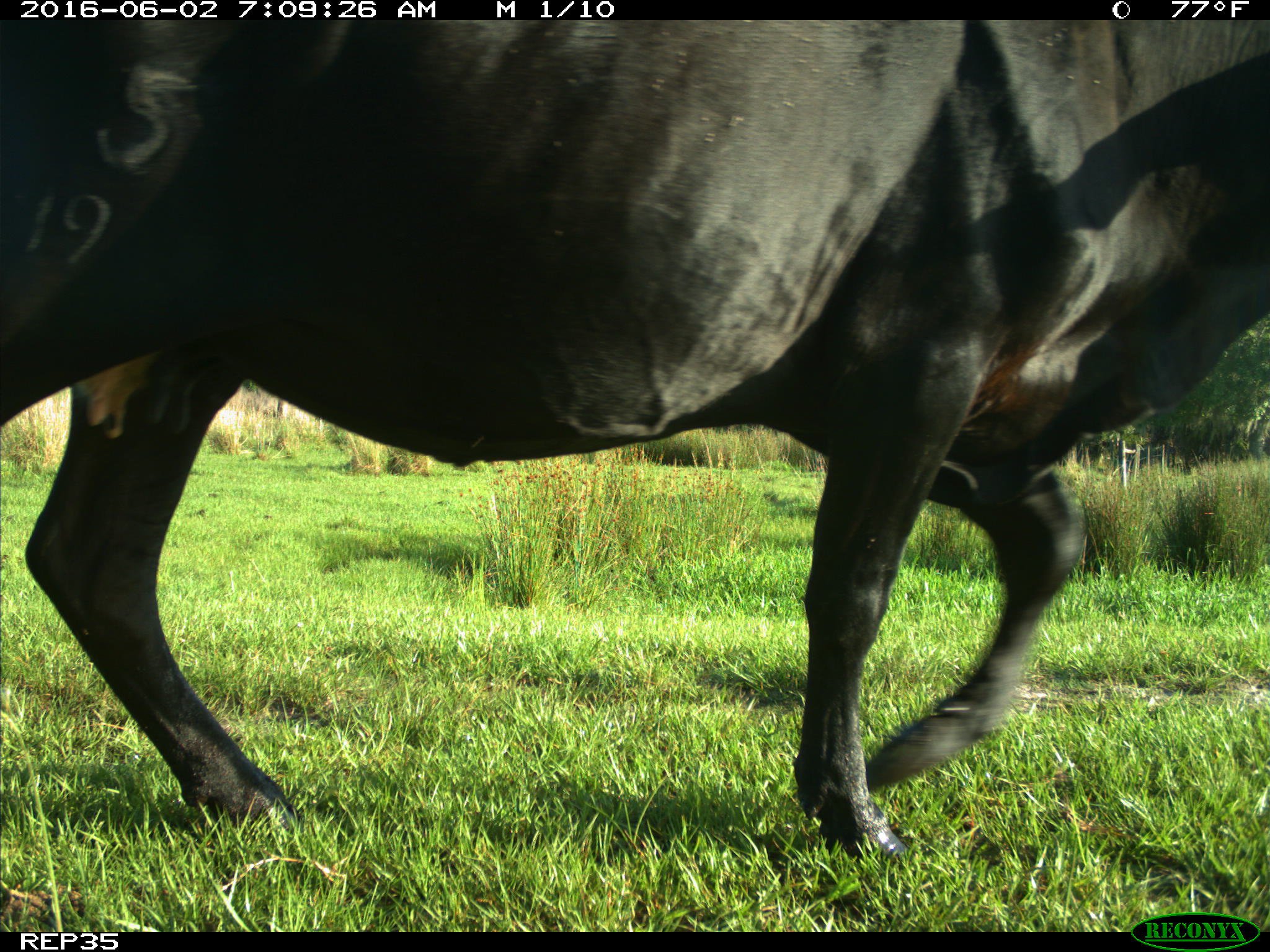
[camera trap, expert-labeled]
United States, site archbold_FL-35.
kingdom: Animalia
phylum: Chordata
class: Mammalia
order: Artiodactyla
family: Bovidae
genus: Bos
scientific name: Bos taurus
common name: domestic cow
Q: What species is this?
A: Bos taurus (domestic cow).